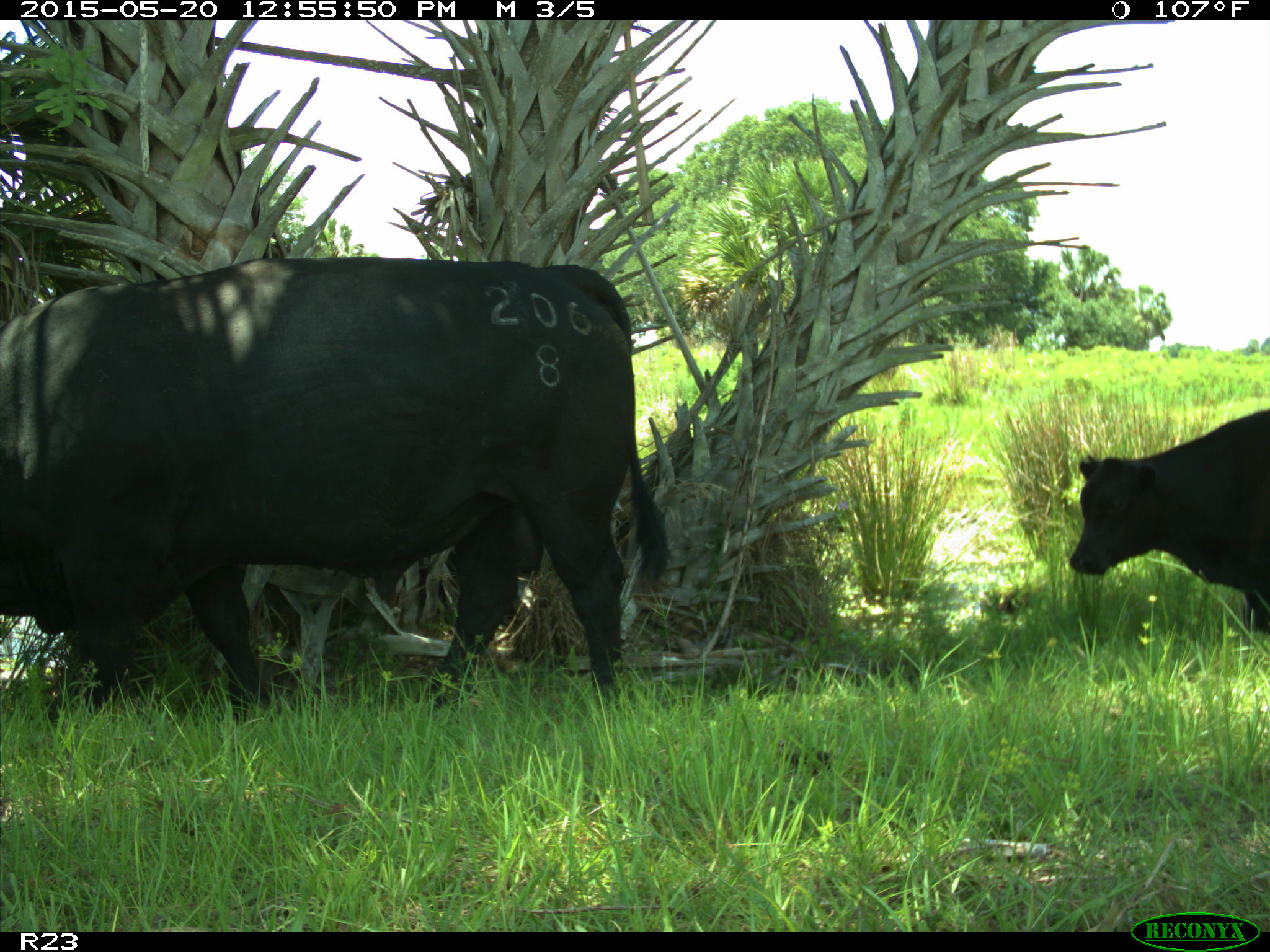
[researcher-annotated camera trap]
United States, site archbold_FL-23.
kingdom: Animalia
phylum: Chordata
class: Mammalia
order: Artiodactyla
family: Bovidae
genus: Bos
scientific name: Bos taurus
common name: domestic cow